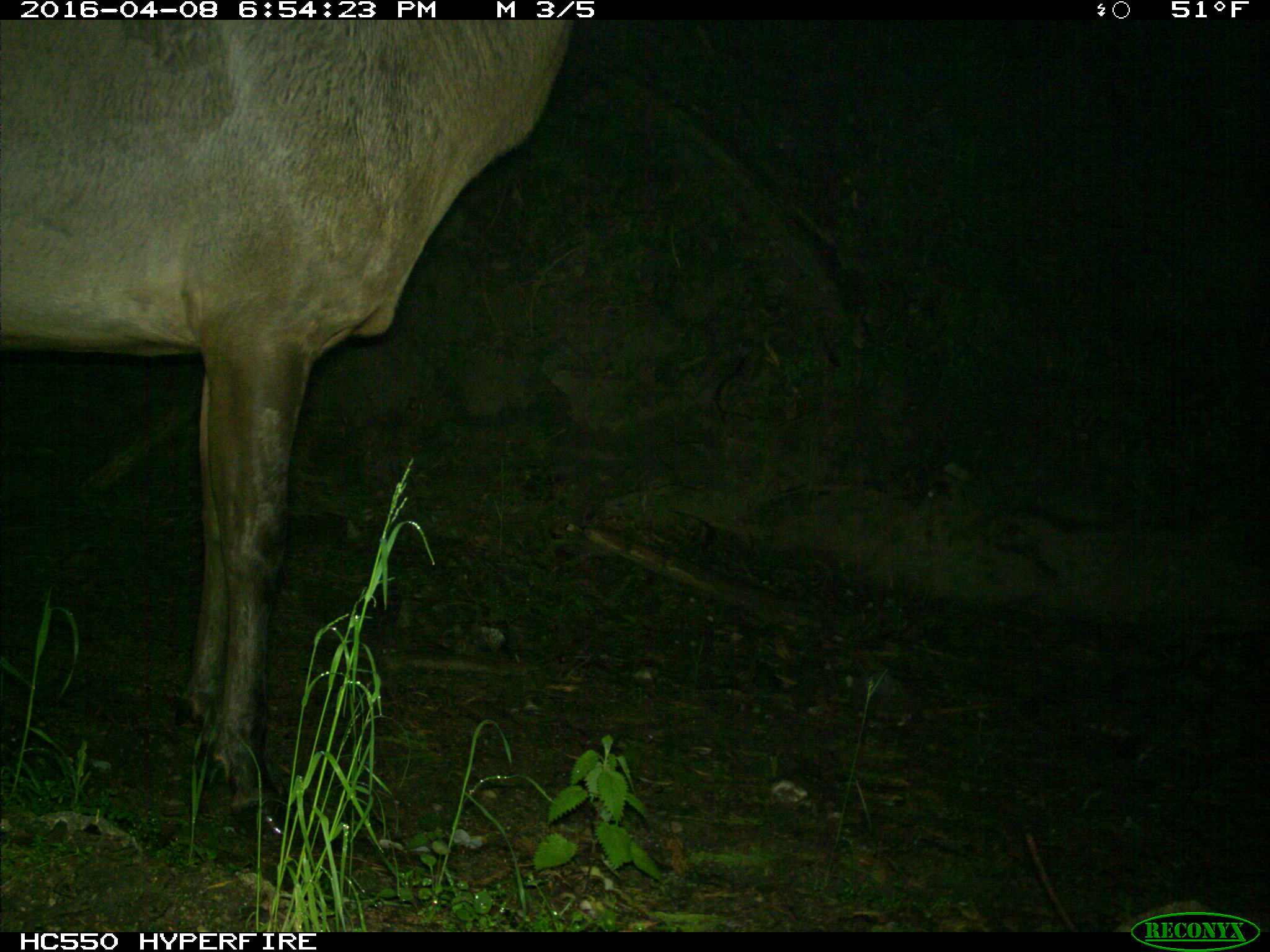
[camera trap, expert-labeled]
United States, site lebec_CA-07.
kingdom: Animalia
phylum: Chordata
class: Mammalia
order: Artiodactyla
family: Cervidae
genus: Cervus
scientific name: Cervus canadensis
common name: elk